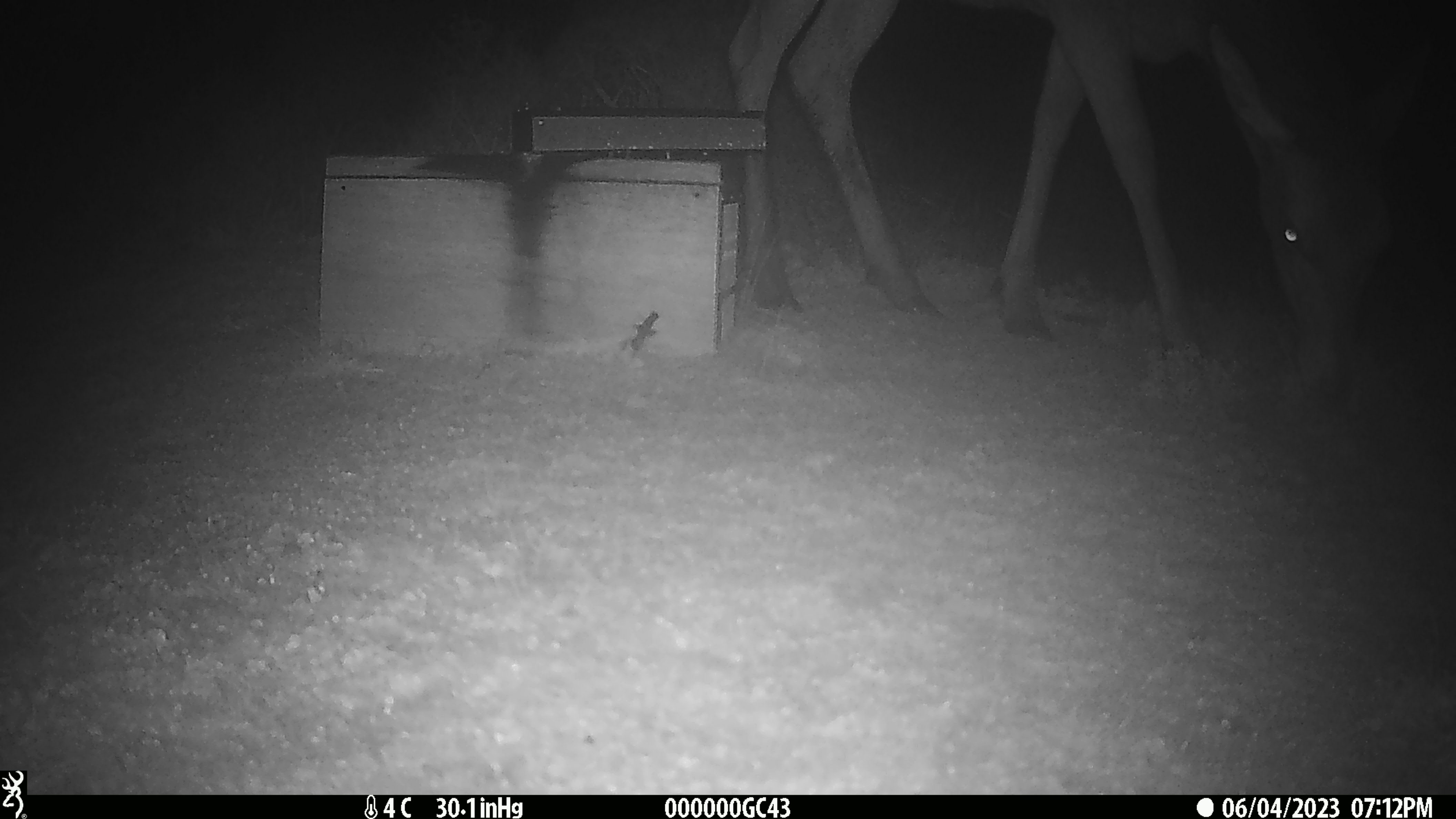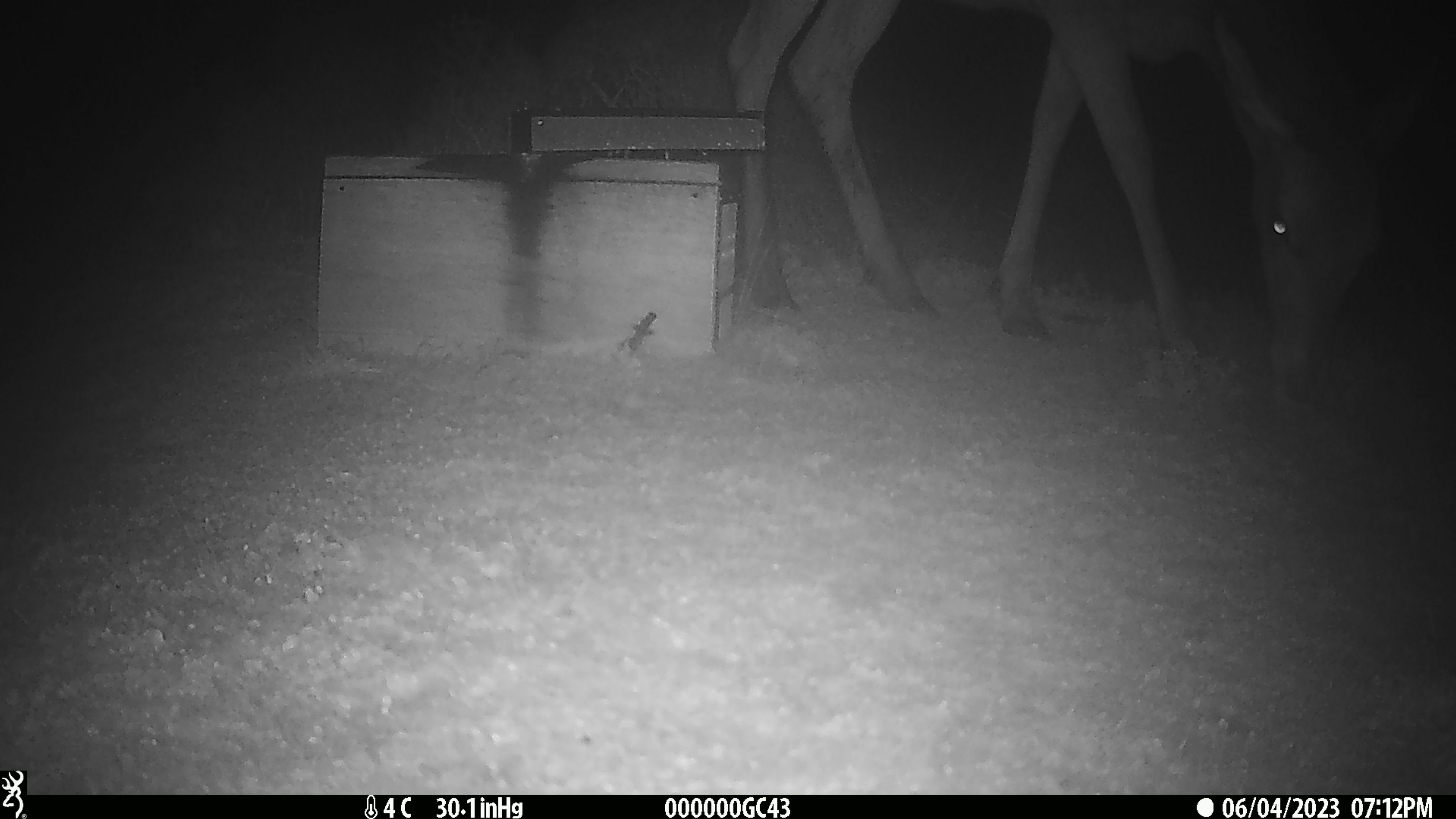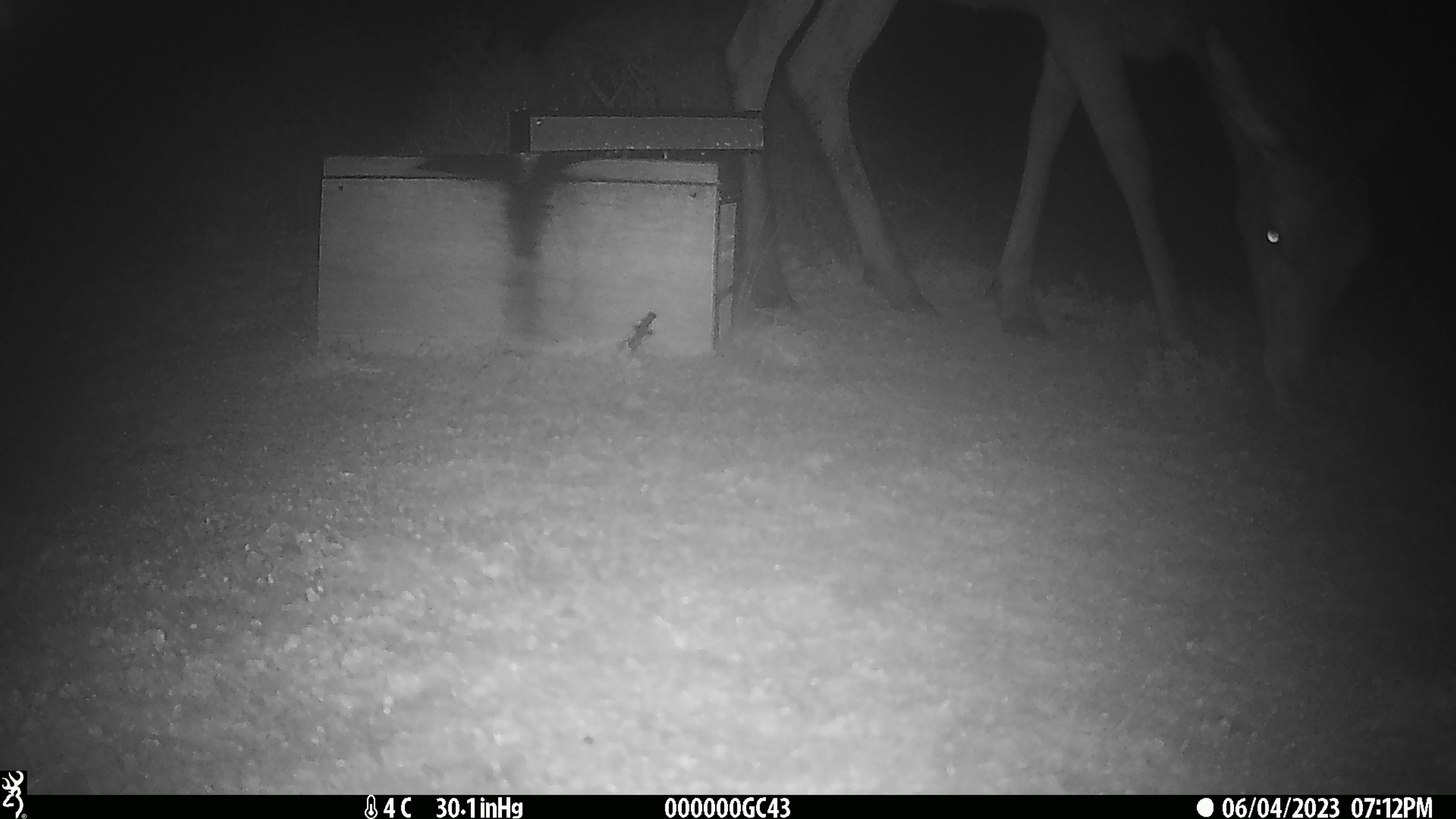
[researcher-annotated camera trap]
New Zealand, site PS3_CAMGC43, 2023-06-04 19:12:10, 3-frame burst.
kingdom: Animalia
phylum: Chordata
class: Mammalia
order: Artiodactyla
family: Cervidae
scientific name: Cervidae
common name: deer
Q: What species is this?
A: Deer (Cervidae).